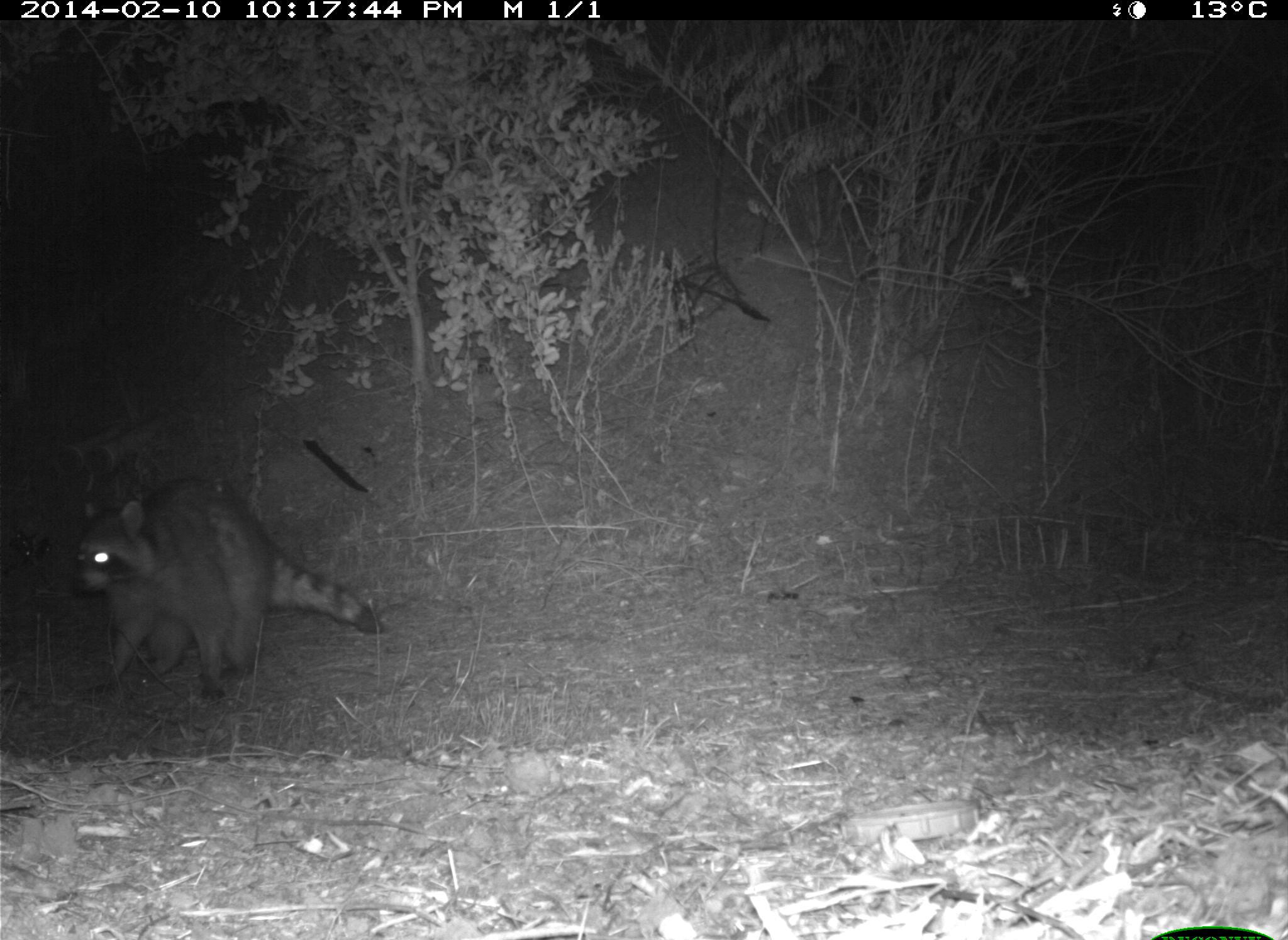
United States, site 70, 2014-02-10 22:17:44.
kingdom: Animalia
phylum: Chordata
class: Mammalia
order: Carnivora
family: Procyonidae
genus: Procyon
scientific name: Procyon lotor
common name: raccoon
Raccoon (Procyon lotor).